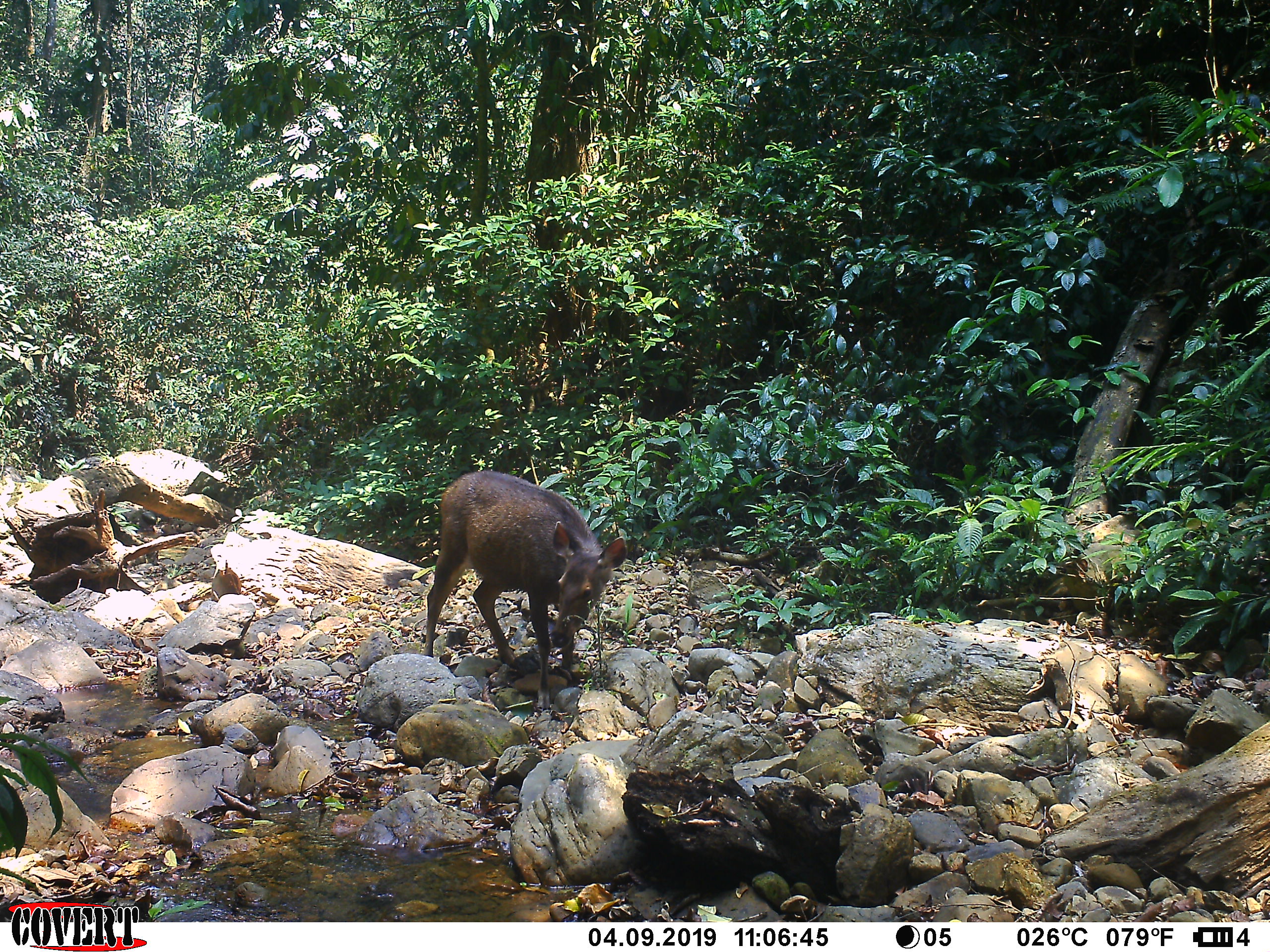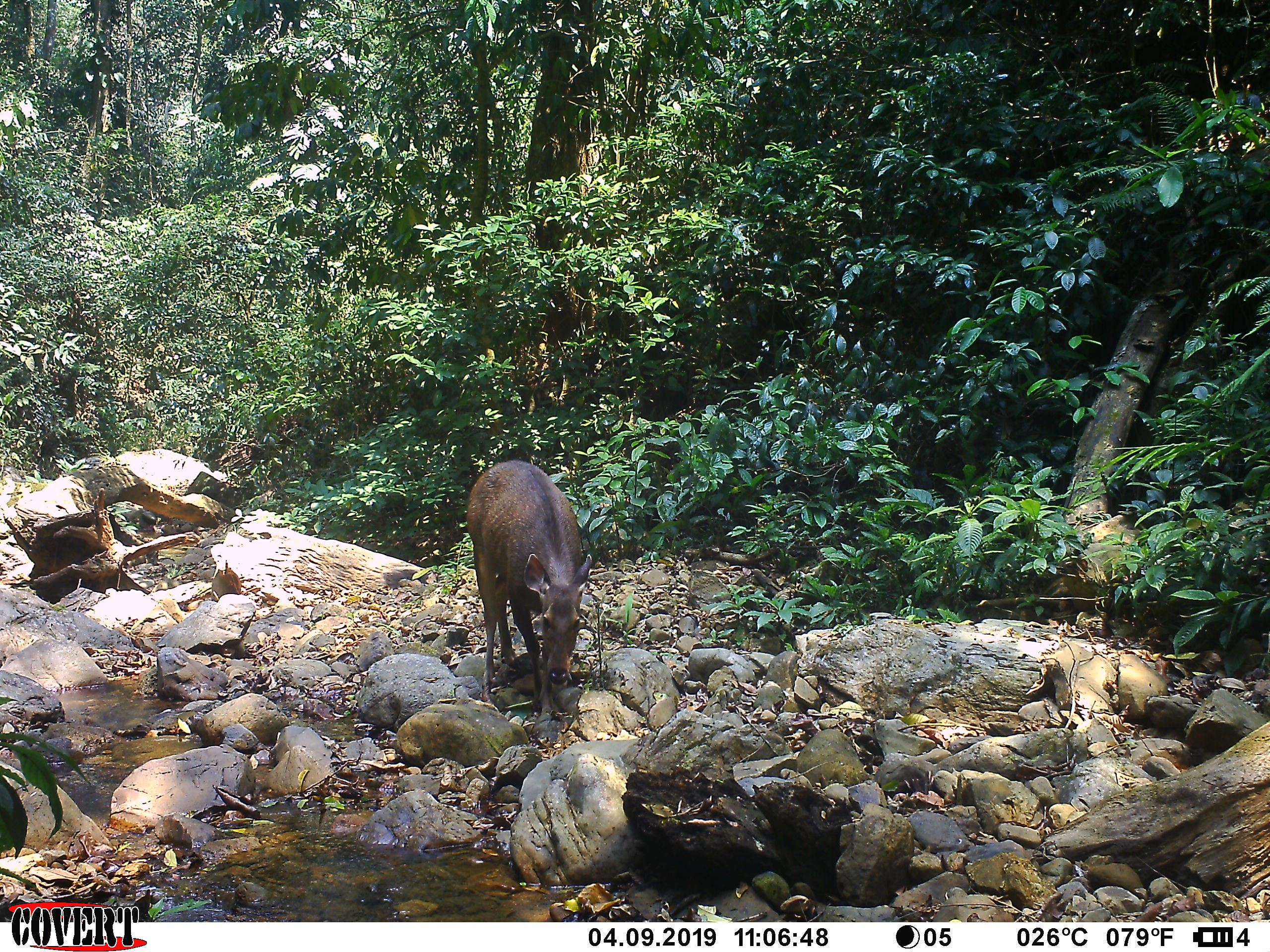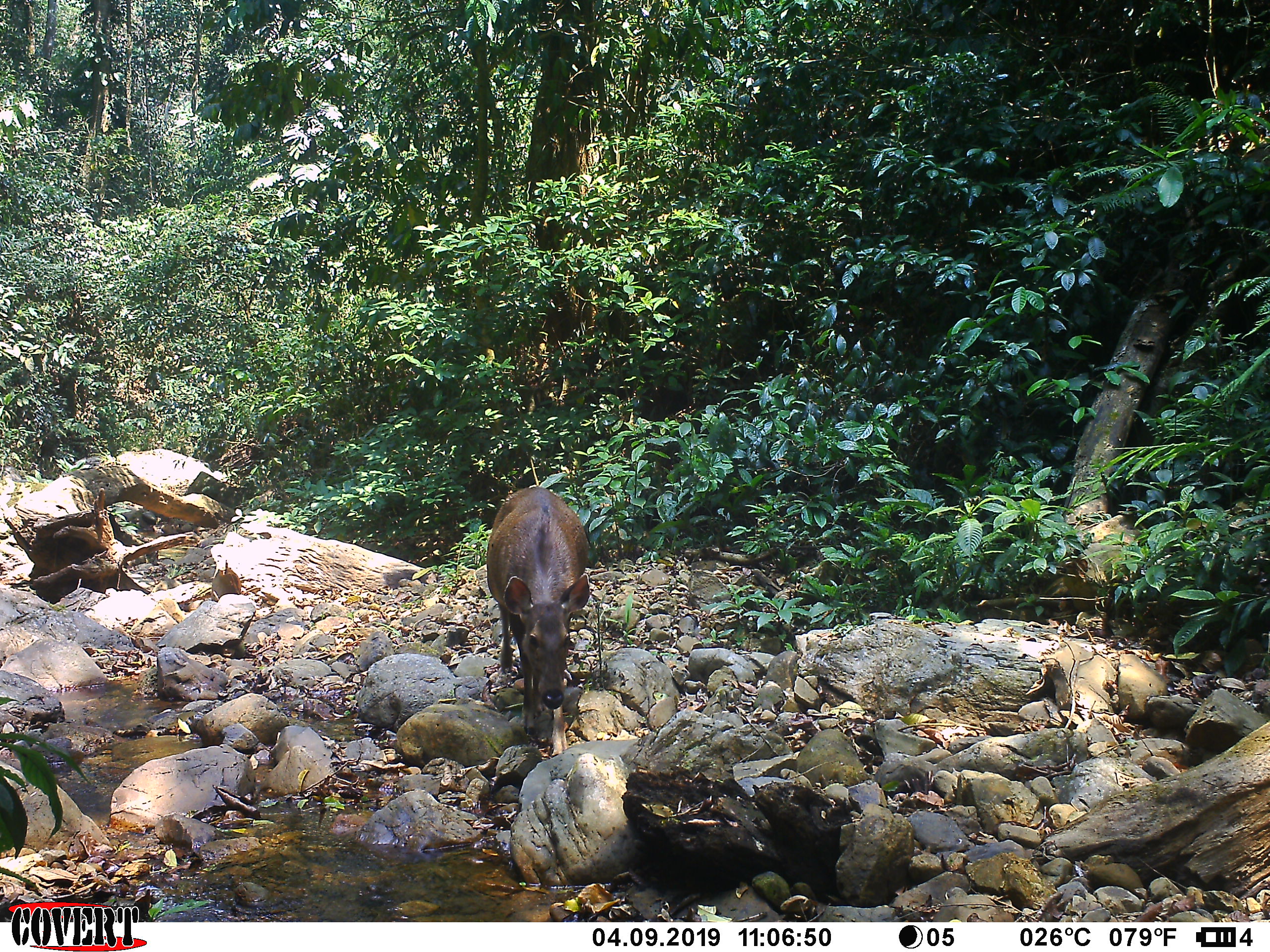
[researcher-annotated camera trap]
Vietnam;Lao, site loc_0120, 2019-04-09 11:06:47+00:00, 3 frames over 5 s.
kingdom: Animalia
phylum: Chordata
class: Mammalia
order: Artiodactyla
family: Cervidae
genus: Rusa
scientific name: Rusa unicolor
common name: sambar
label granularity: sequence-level